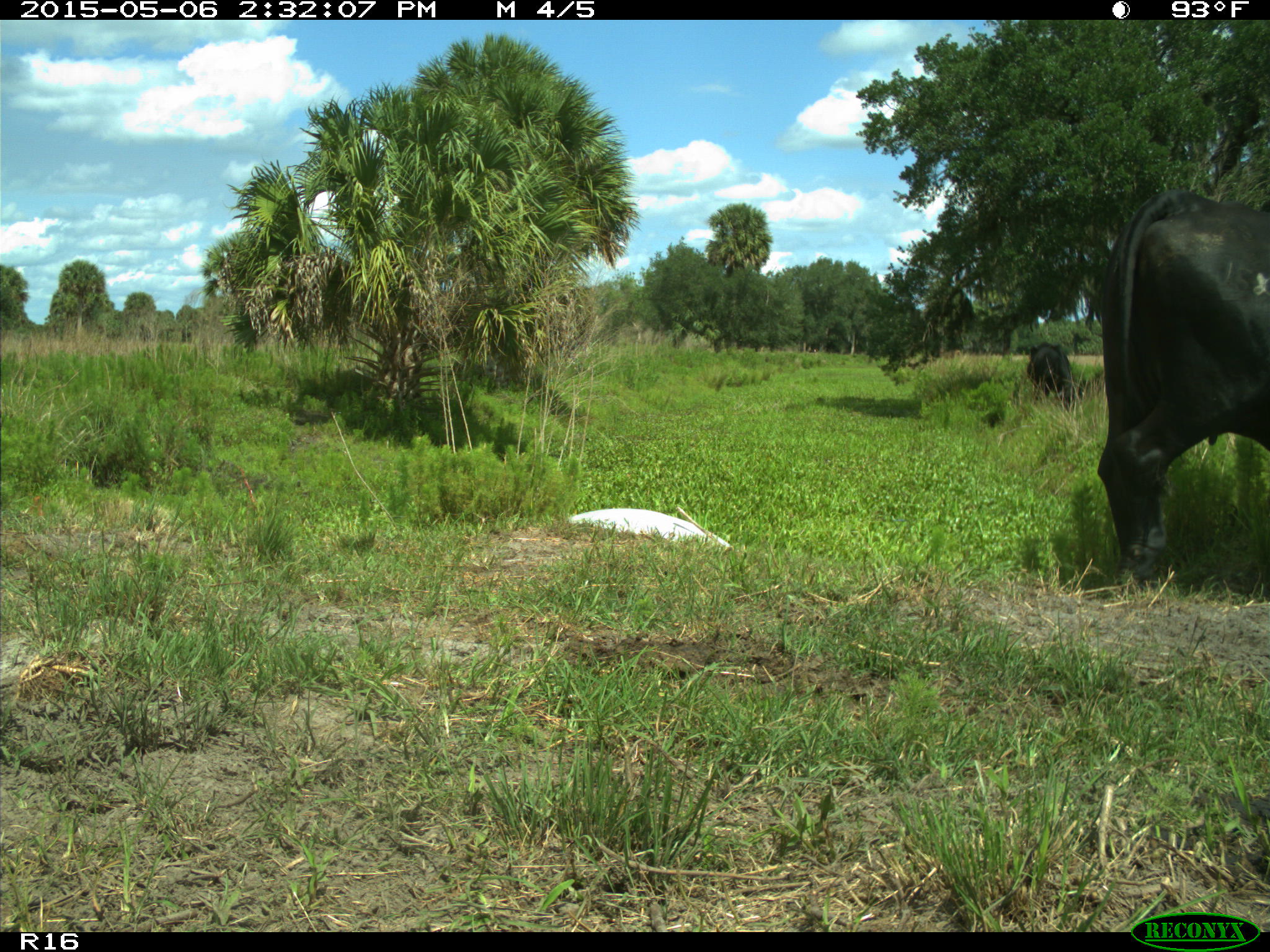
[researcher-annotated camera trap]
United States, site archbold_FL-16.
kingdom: Animalia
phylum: Chordata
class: Mammalia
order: Artiodactyla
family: Bovidae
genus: Bos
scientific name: Bos taurus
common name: domestic cow